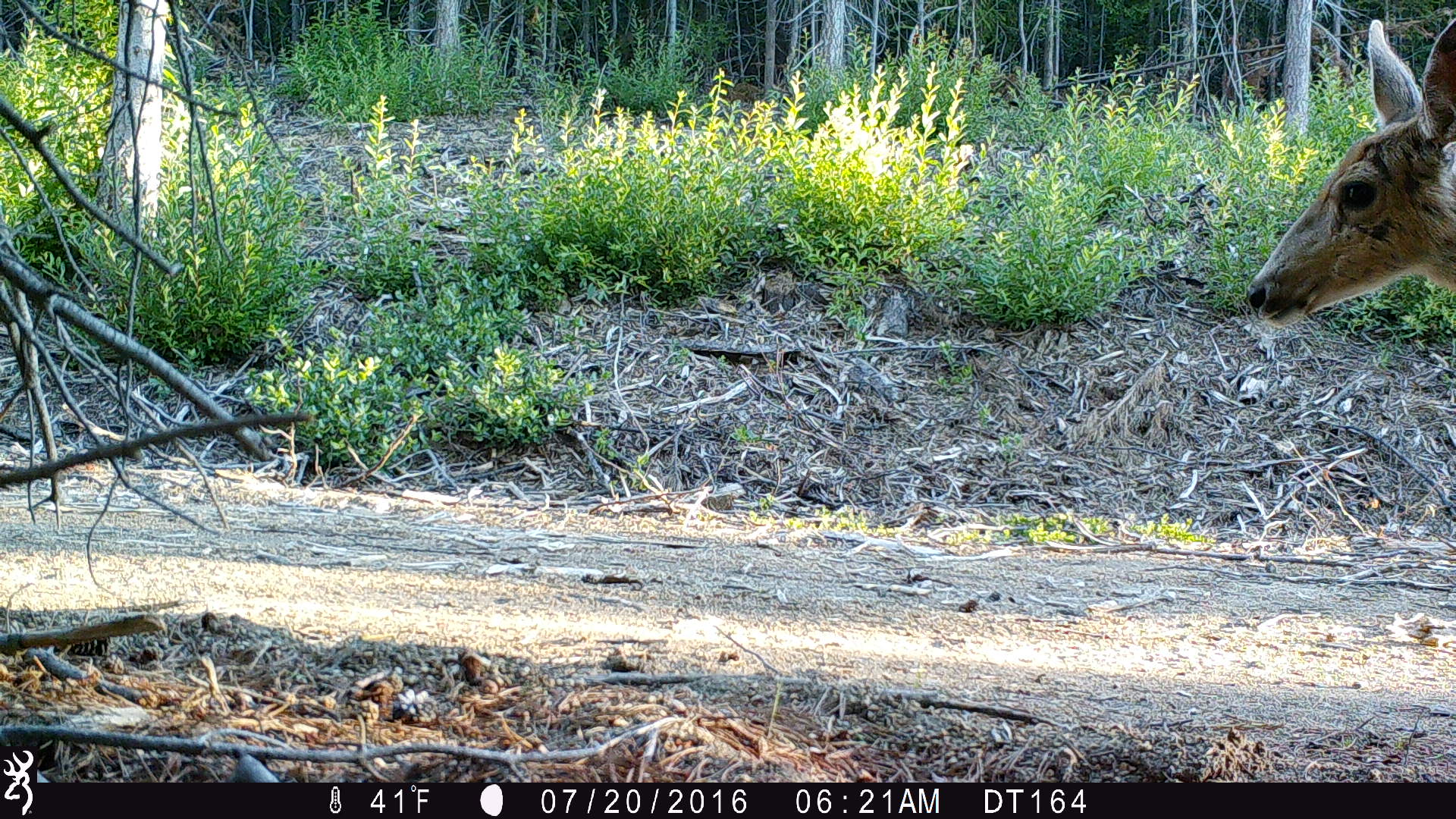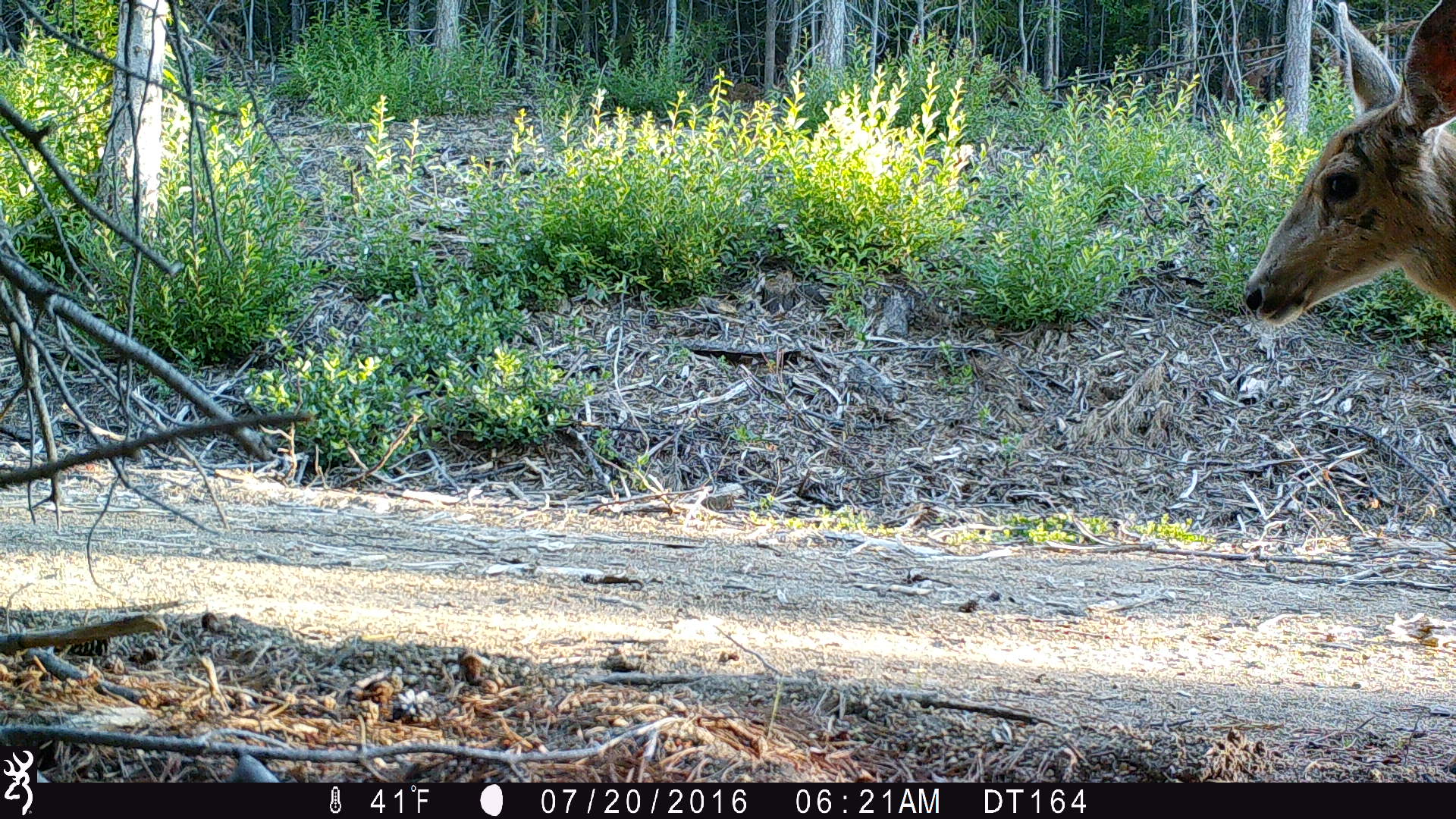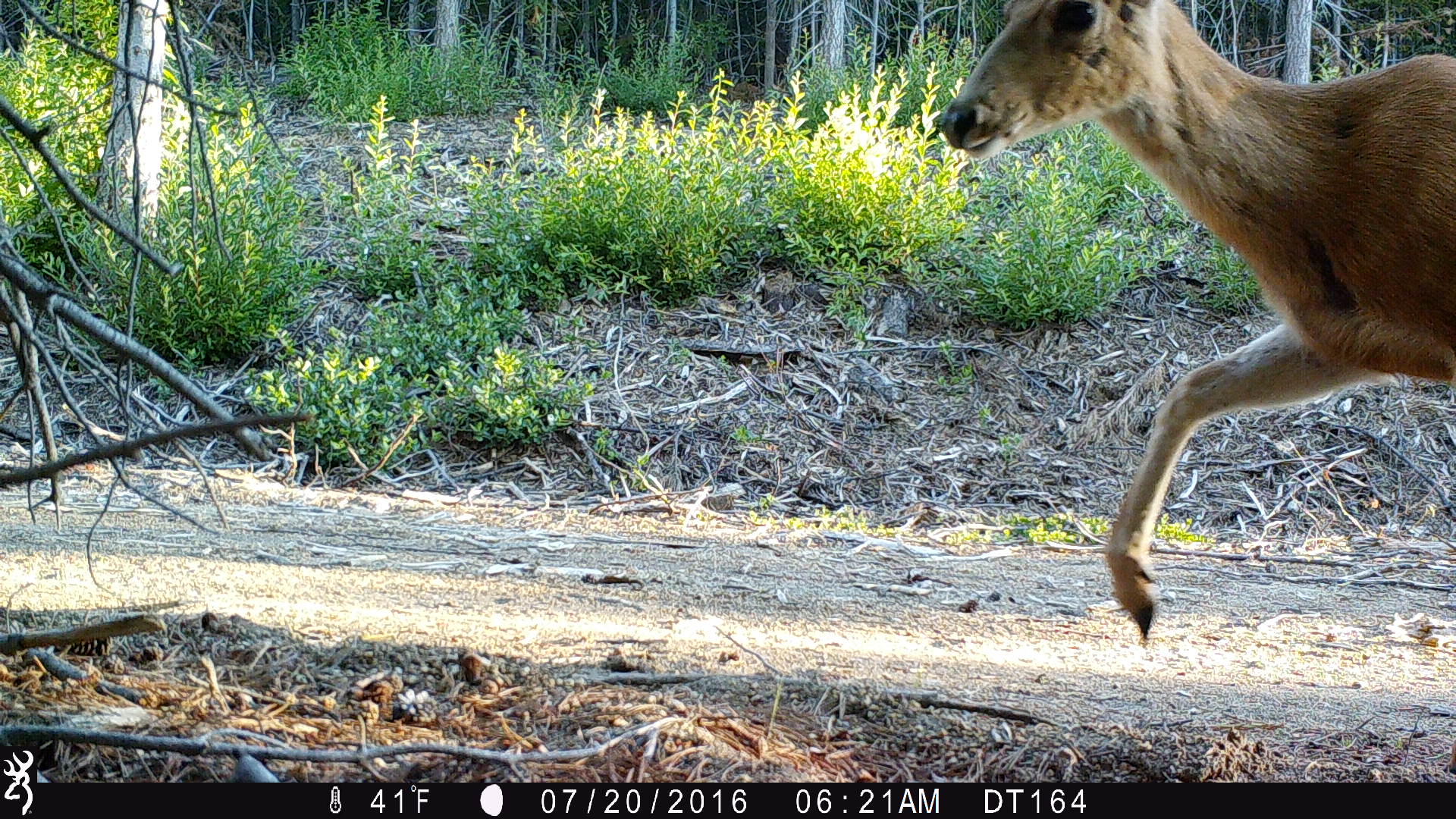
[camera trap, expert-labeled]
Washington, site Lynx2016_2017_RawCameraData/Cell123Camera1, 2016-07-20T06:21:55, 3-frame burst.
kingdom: Animalia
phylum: Chordata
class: Mammalia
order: Artiodactyla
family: Cervidae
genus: Odocoileus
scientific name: Odocoileus hemionus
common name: mule deer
Odocoileus hemionus (mule deer). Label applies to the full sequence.